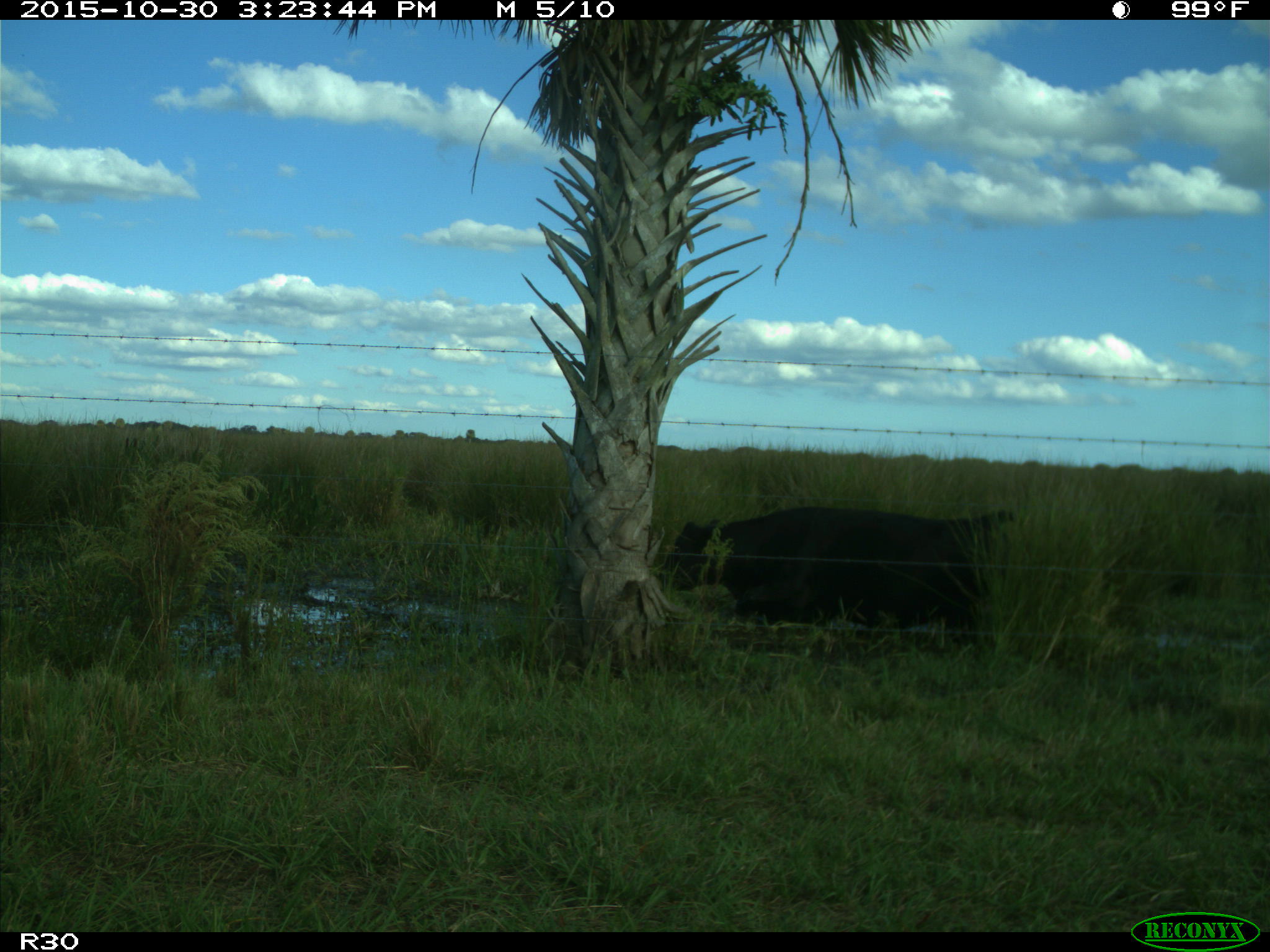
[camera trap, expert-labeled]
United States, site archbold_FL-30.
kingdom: Animalia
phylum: Chordata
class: Mammalia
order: Artiodactyla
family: Bovidae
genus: Bos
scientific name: Bos taurus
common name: domestic cow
Bos taurus (domestic cow).